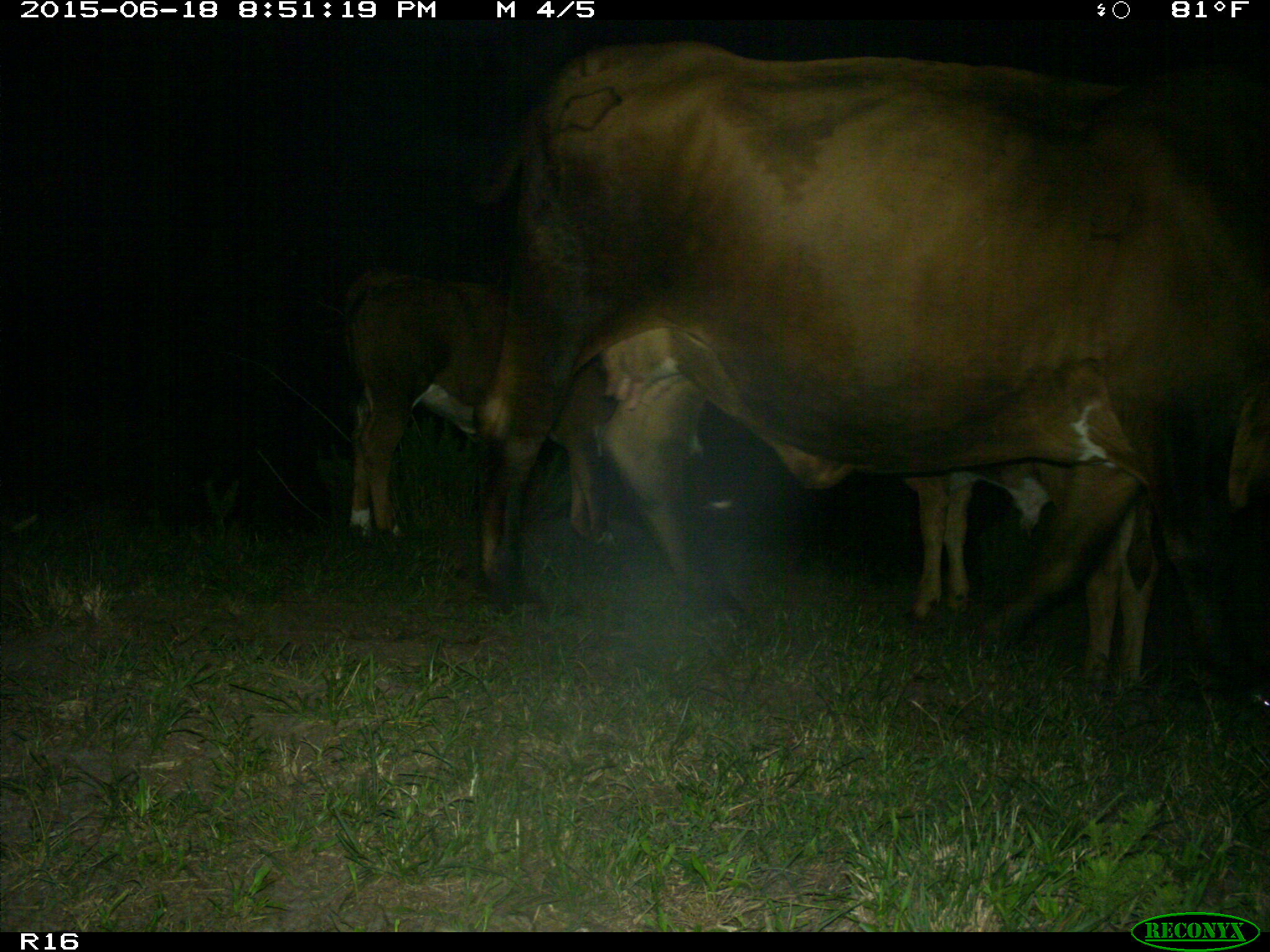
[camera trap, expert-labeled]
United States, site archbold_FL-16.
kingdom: Animalia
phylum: Chordata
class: Mammalia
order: Artiodactyla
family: Bovidae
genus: Bos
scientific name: Bos taurus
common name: domestic cow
Bos taurus (domestic cow).